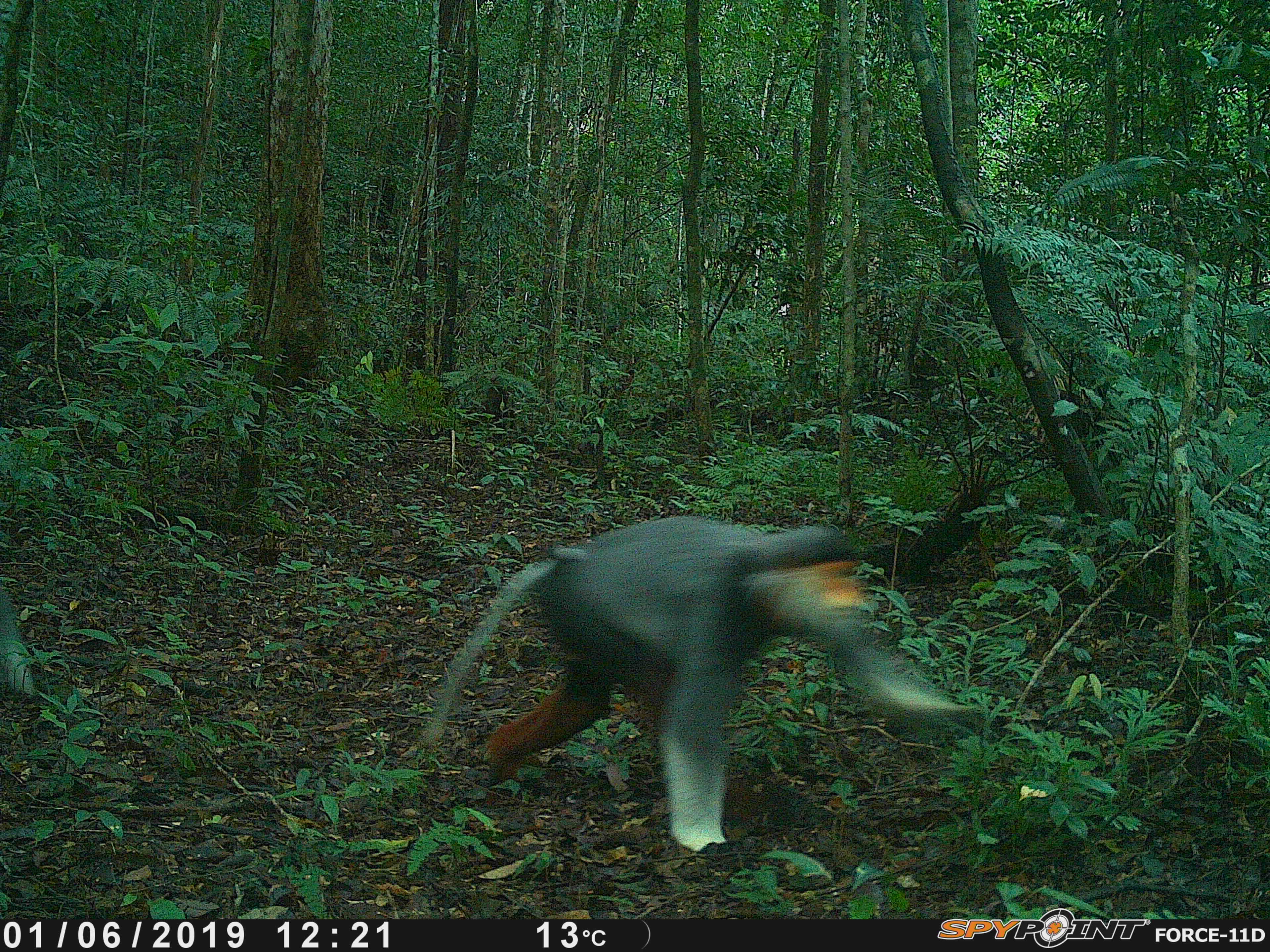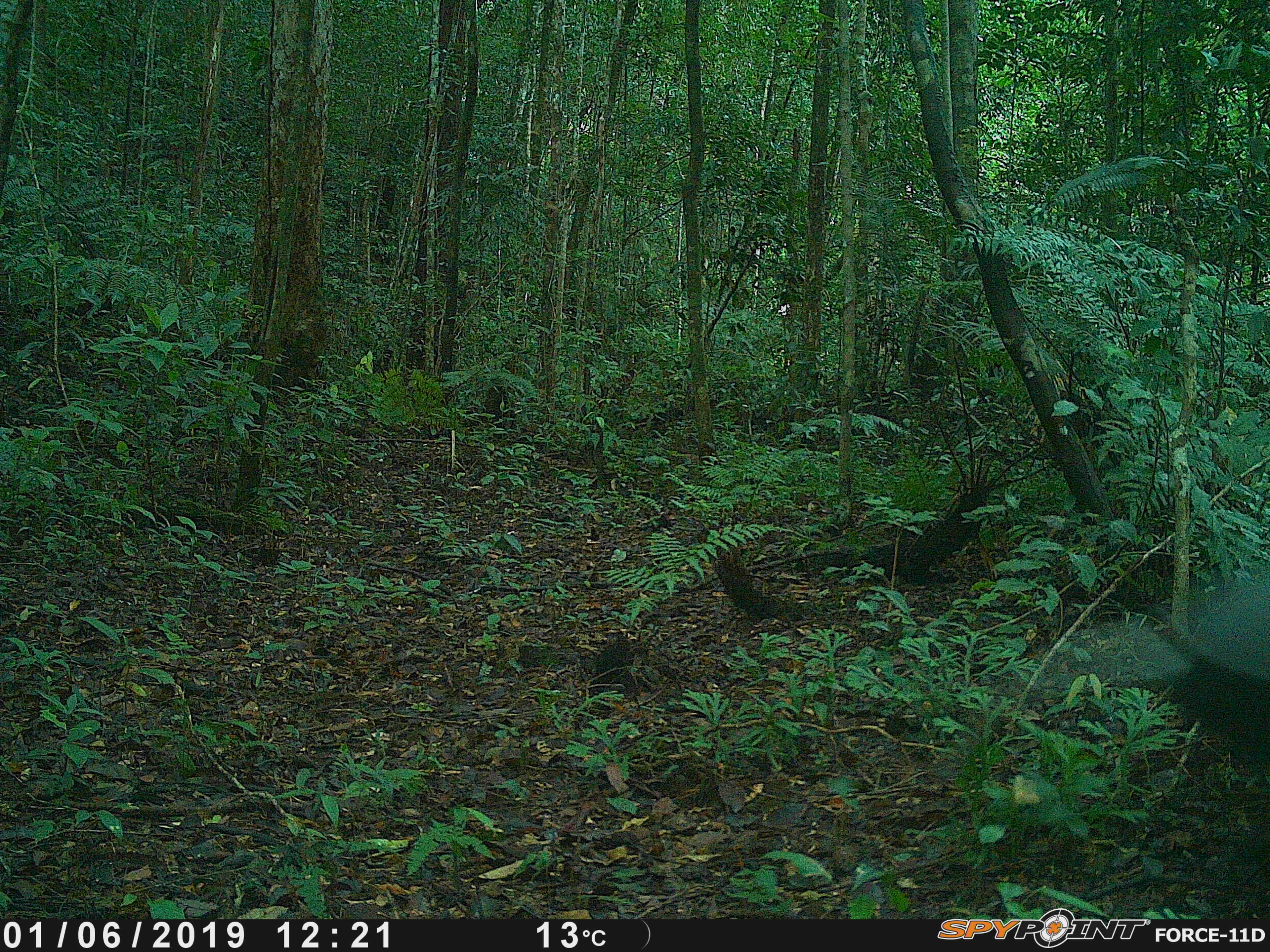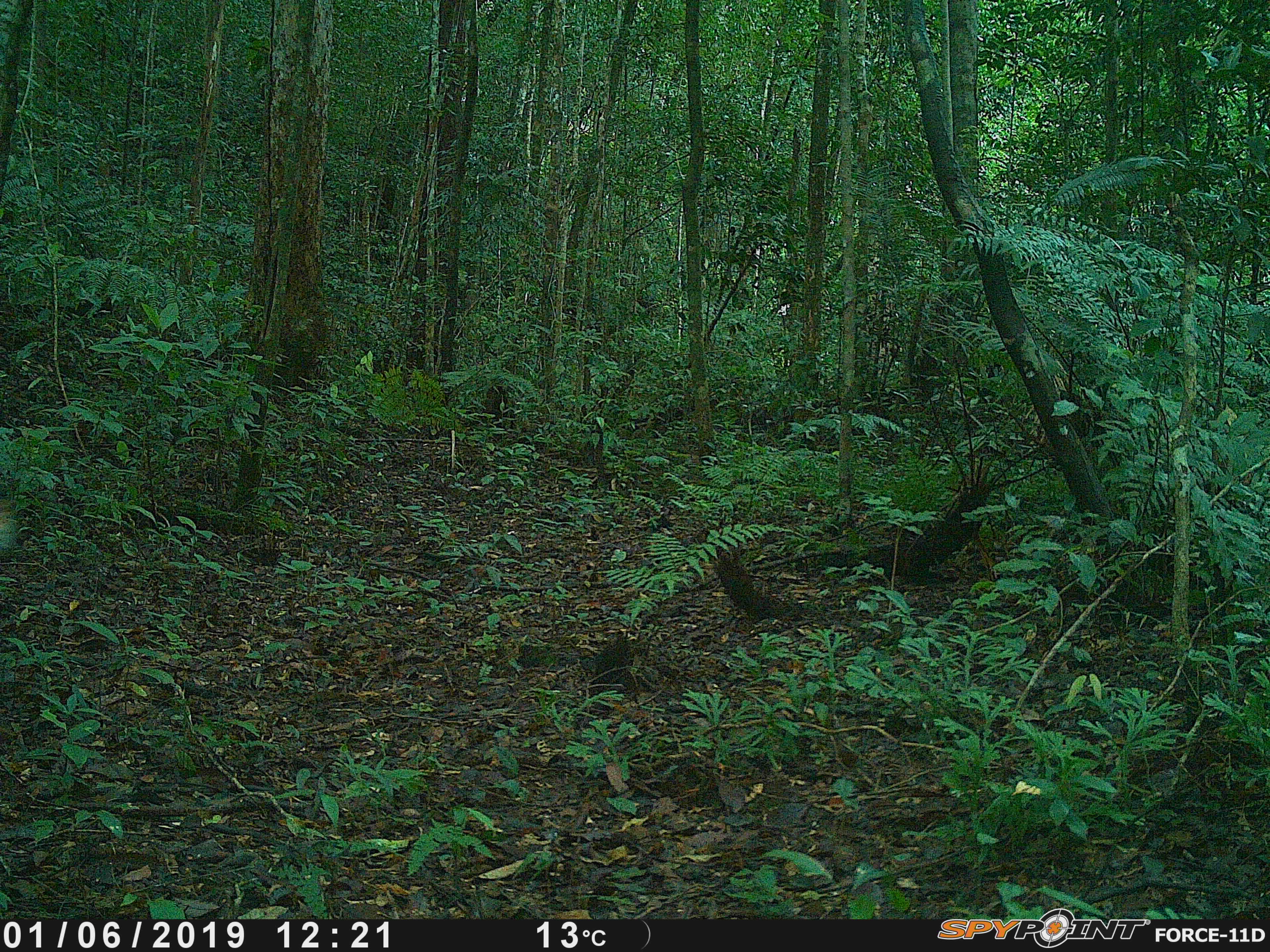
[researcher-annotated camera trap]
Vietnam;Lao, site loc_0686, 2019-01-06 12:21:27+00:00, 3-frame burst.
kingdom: Animalia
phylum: Chordata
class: Mammalia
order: Primates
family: Cercopithecidae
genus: Pygathrix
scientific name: Pygathrix nemaeus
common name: red-shanked douc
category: red shanked douc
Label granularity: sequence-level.